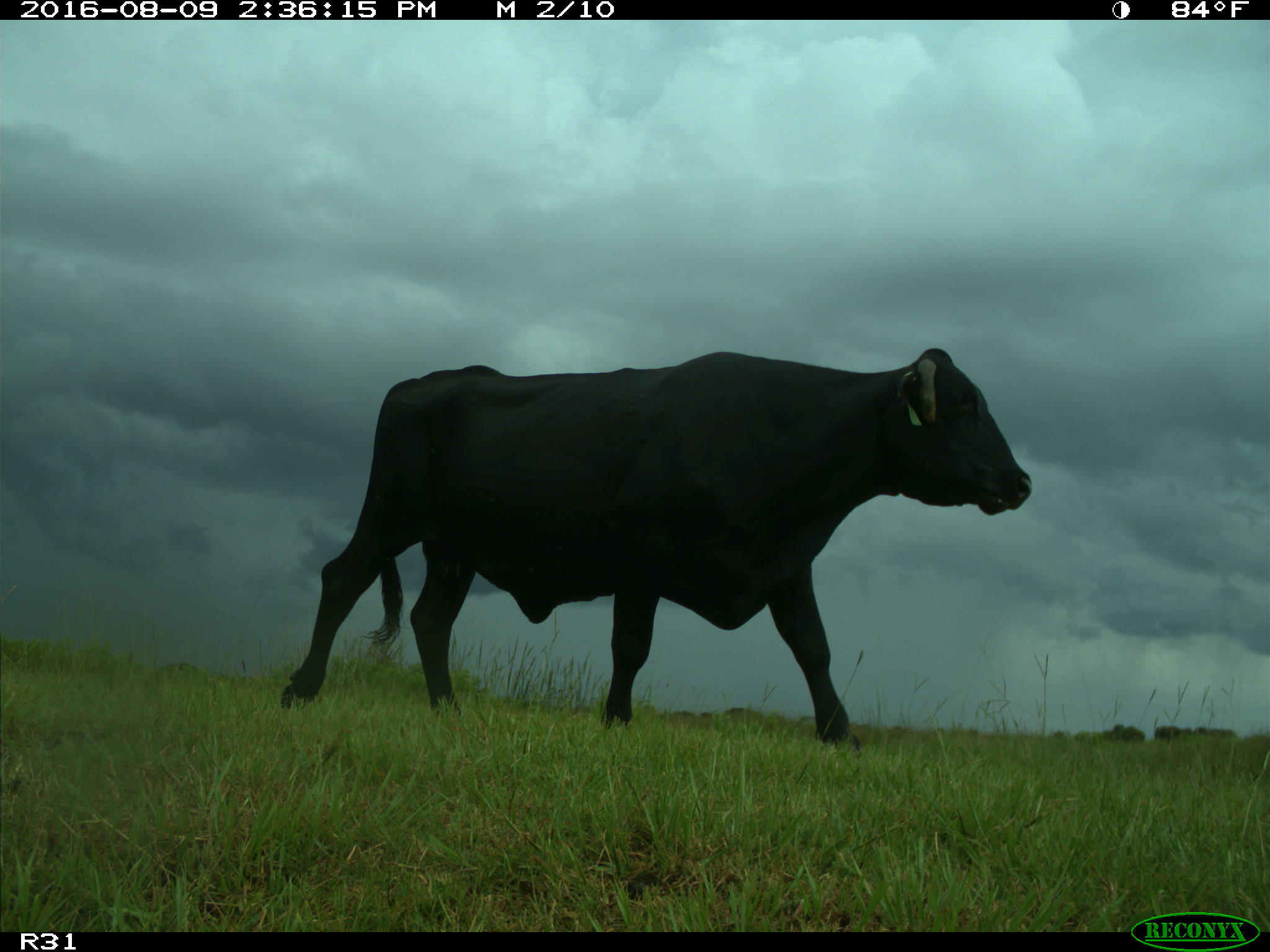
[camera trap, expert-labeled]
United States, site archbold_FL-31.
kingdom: Animalia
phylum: Chordata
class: Mammalia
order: Artiodactyla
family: Bovidae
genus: Bos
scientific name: Bos taurus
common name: domestic cow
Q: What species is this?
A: Bos taurus (domestic cow).